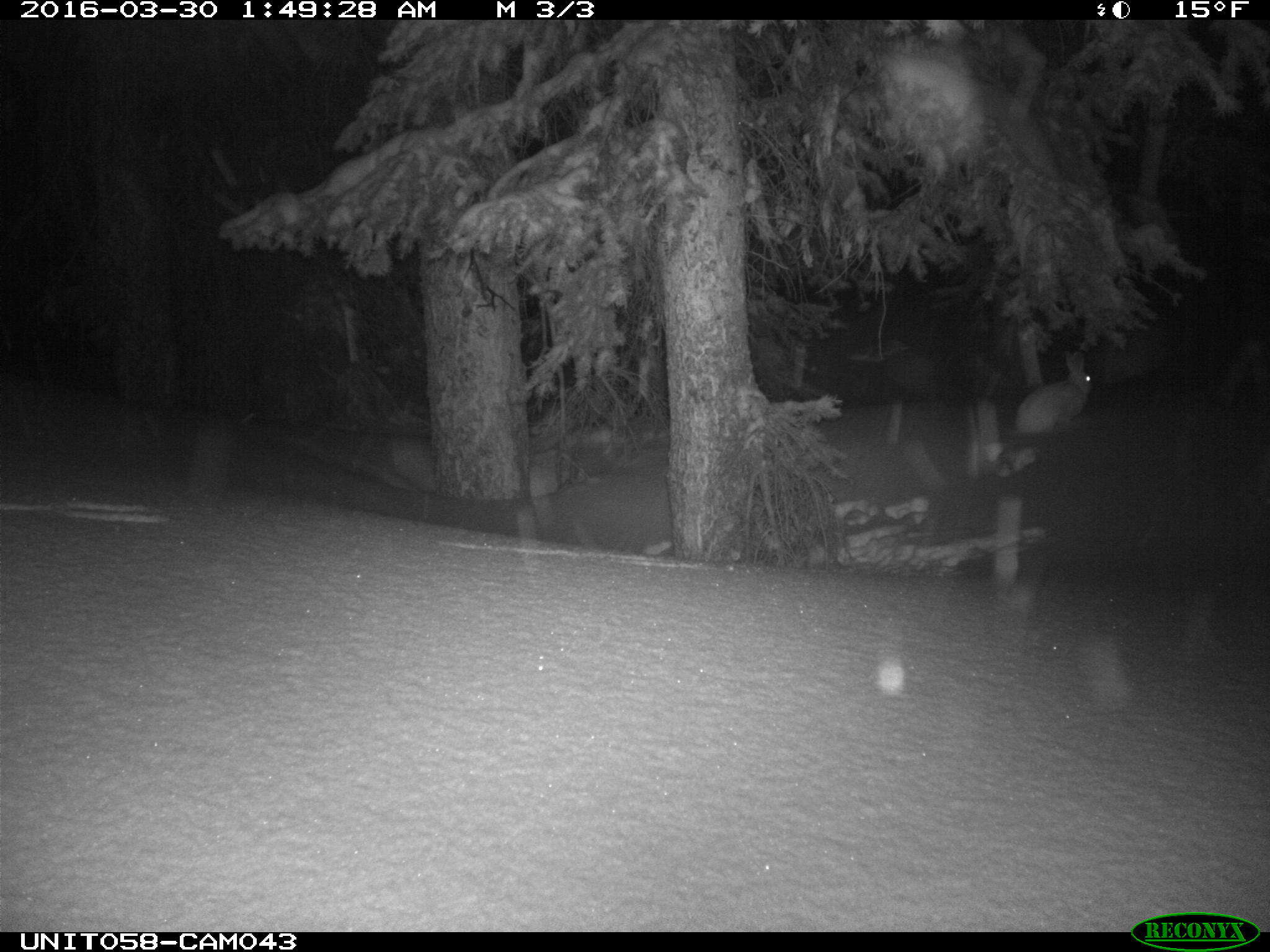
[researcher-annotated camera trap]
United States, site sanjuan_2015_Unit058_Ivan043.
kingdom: Animalia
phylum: Chordata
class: Mammalia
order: Lagomorpha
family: Leporidae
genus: Lepus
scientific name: Lepus americanus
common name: snowshoe hare